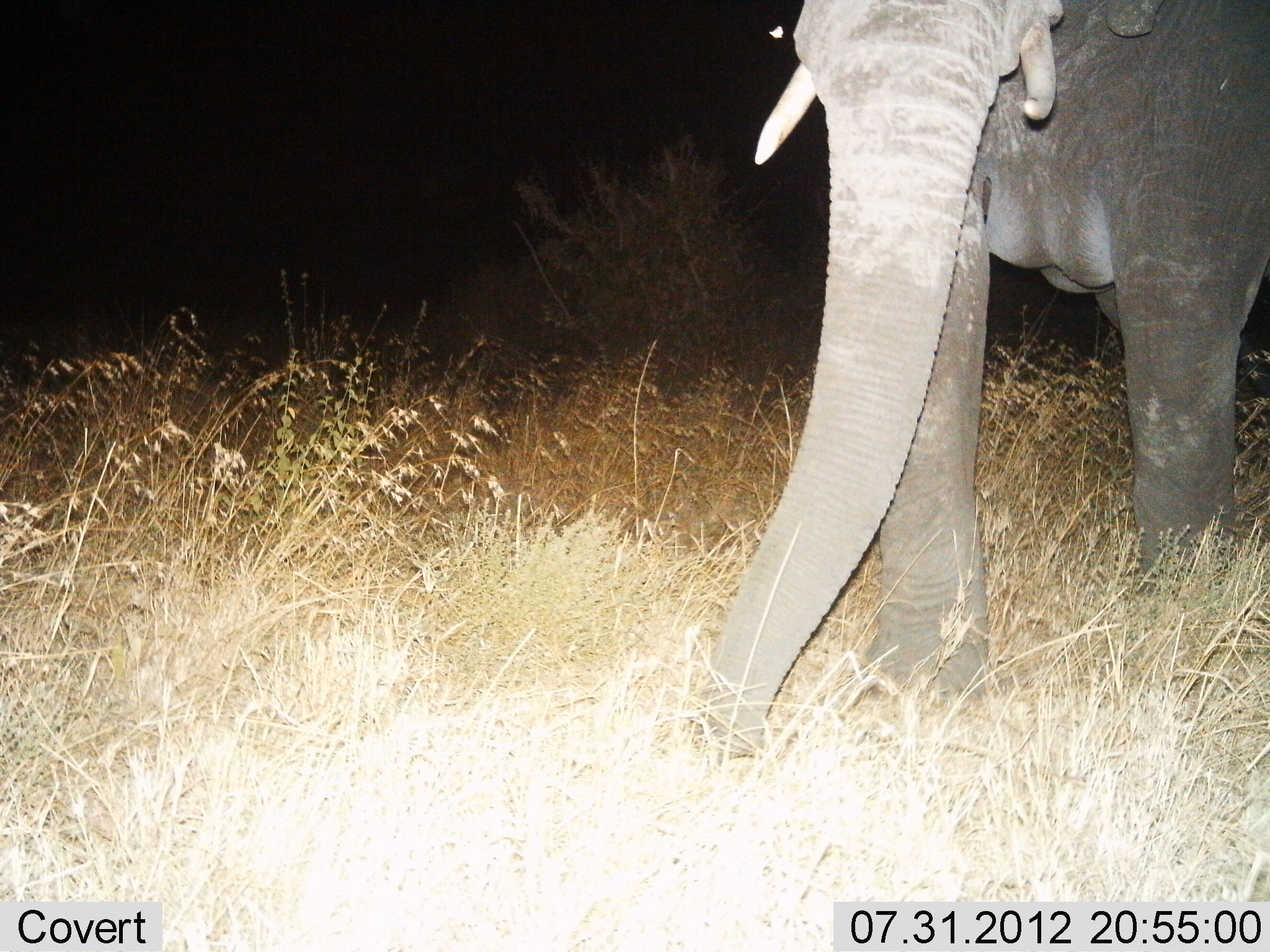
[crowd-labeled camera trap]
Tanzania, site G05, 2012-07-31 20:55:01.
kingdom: Animalia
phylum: Chordata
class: Mammalia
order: Proboscidea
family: Elephantidae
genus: Loxodonta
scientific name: Loxodonta africana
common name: african bush elephant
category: elephant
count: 1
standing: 40%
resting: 0%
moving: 50%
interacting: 0%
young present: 0%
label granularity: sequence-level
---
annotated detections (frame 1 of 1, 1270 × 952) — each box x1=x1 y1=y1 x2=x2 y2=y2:
animal: x1=679 y1=0 x2=1270 y2=777